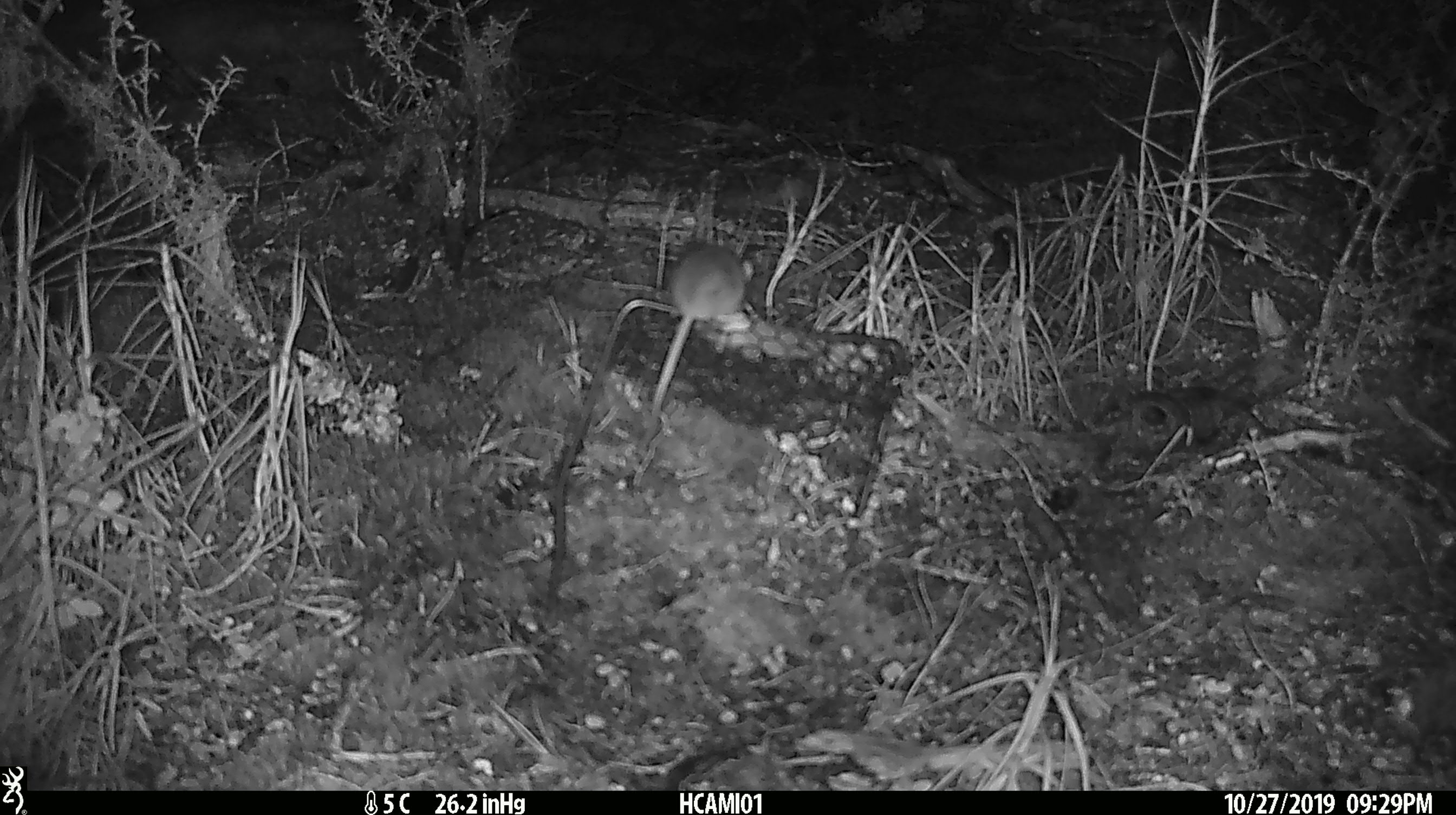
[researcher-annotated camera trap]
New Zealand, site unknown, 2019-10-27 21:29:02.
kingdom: Animalia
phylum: Chordata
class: Mammalia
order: Rodentia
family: Muridae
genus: Mus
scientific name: Mus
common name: mouse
Mouse (Mus).